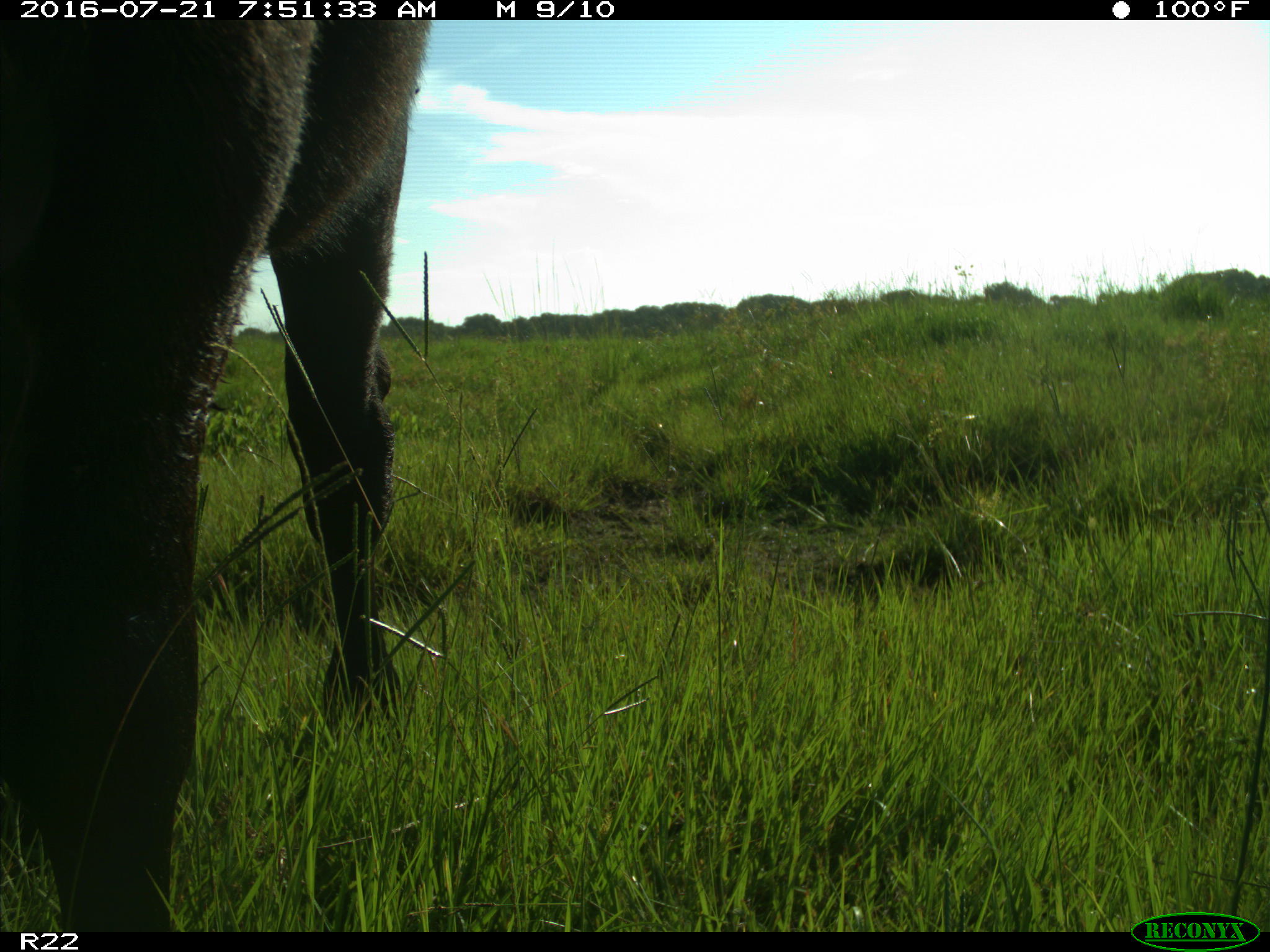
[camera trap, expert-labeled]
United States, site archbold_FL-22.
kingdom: Animalia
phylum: Chordata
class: Mammalia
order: Artiodactyla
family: Bovidae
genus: Bos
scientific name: Bos taurus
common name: domestic cow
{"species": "Bos taurus (domestic cow)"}